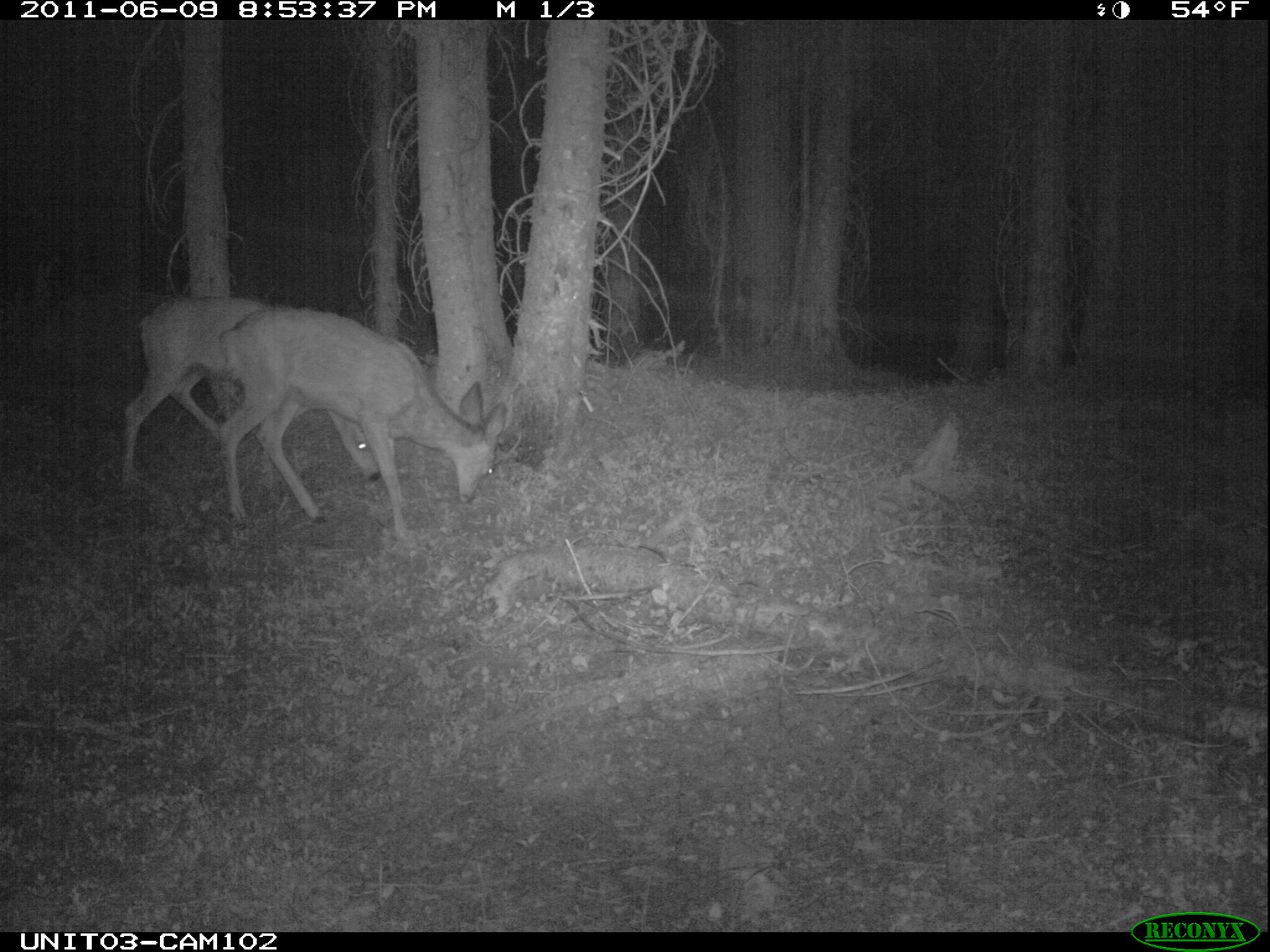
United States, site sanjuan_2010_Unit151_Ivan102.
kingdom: Animalia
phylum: Chordata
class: Mammalia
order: Artiodactyla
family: Cervidae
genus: Odocoileus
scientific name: Odocoileus hemionus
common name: mule deer